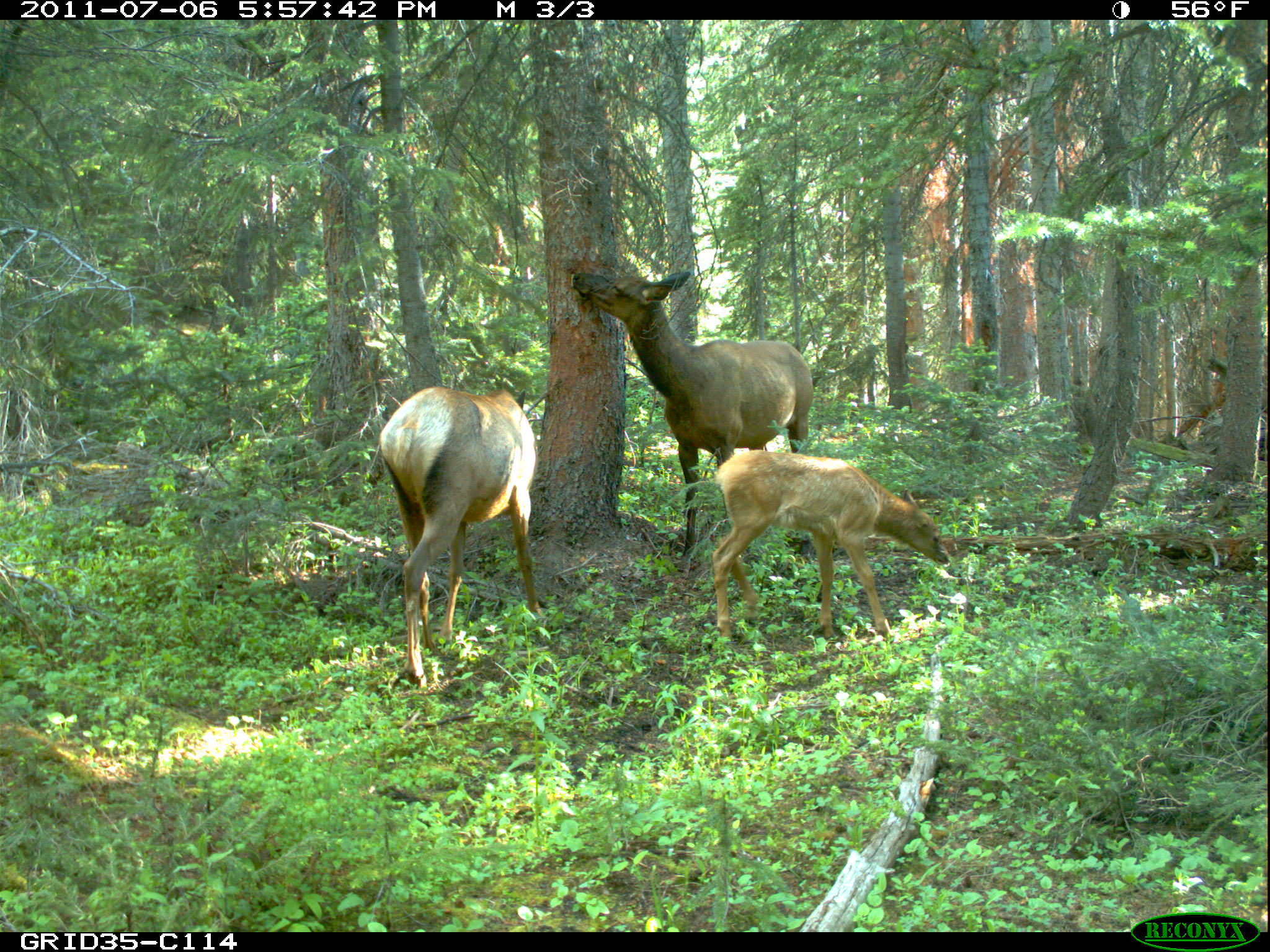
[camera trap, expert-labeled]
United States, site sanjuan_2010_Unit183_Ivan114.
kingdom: Animalia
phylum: Chordata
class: Mammalia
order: Artiodactyla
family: Cervidae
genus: Cervus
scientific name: Cervus elaphus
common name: red deer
Cervus elaphus (red deer).